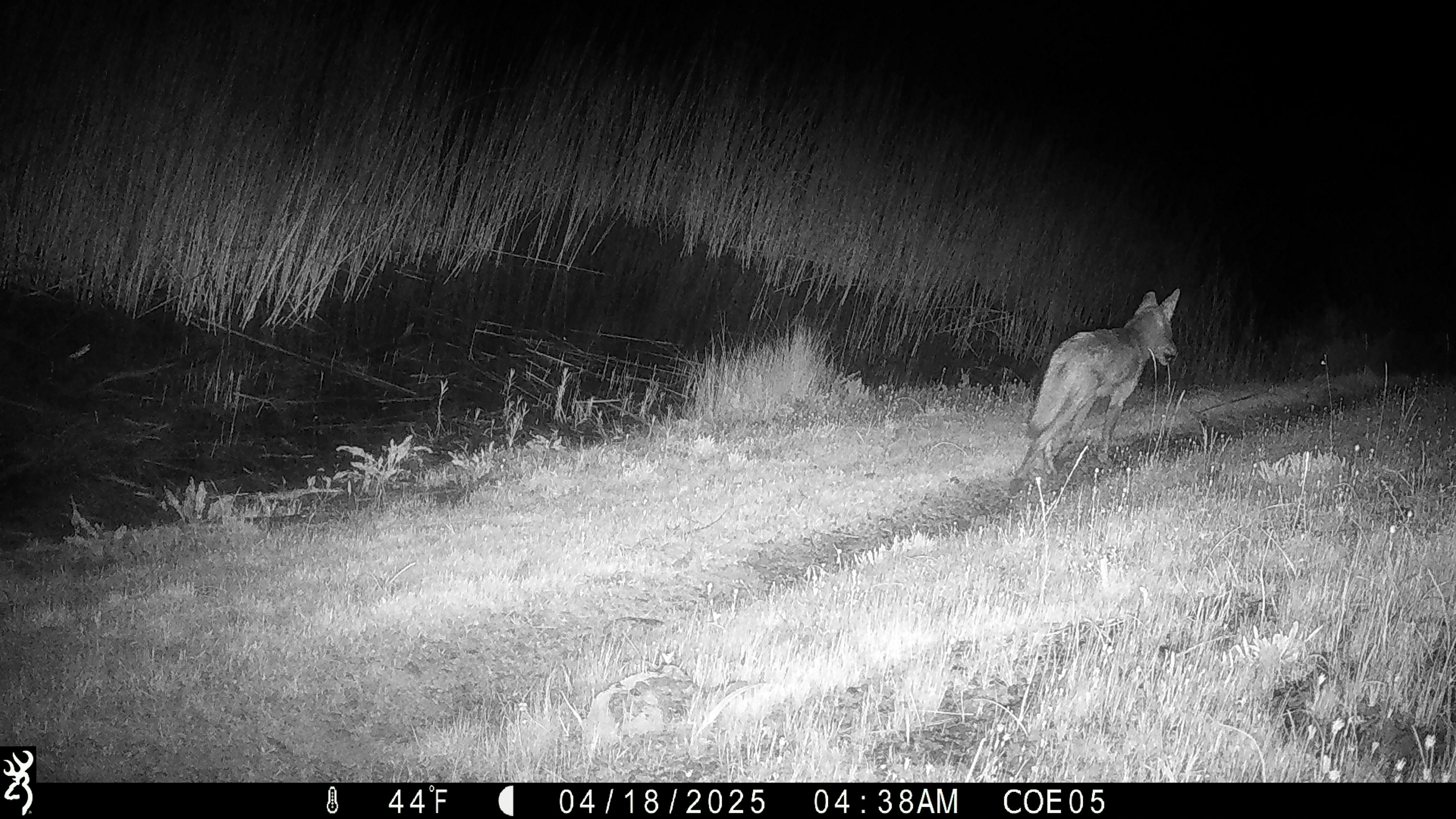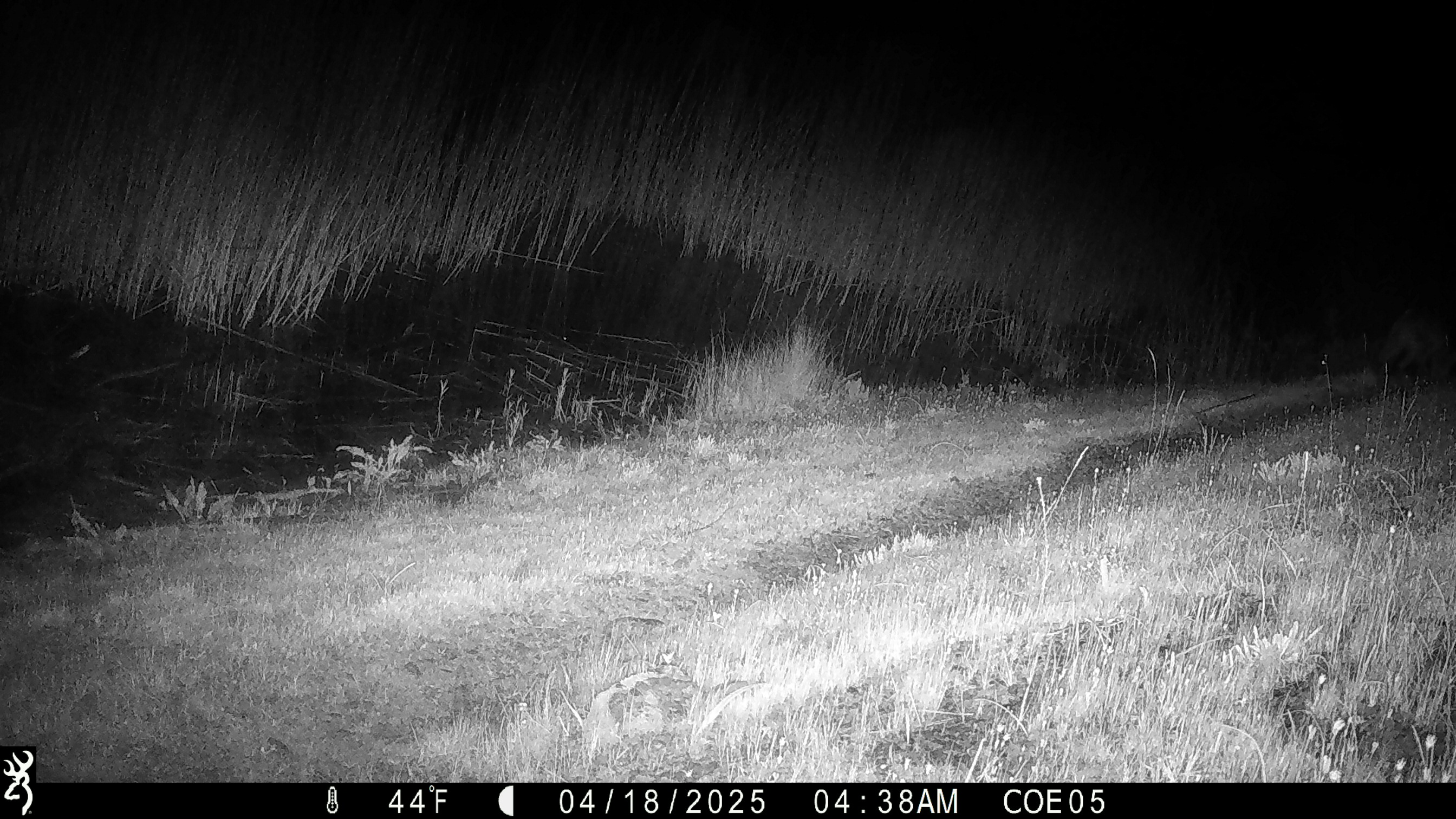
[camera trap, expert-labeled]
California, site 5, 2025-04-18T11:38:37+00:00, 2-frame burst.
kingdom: Animalia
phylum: Chordata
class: Mammalia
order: Carnivora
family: Canidae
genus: Canis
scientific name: Canis latrans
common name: coyote